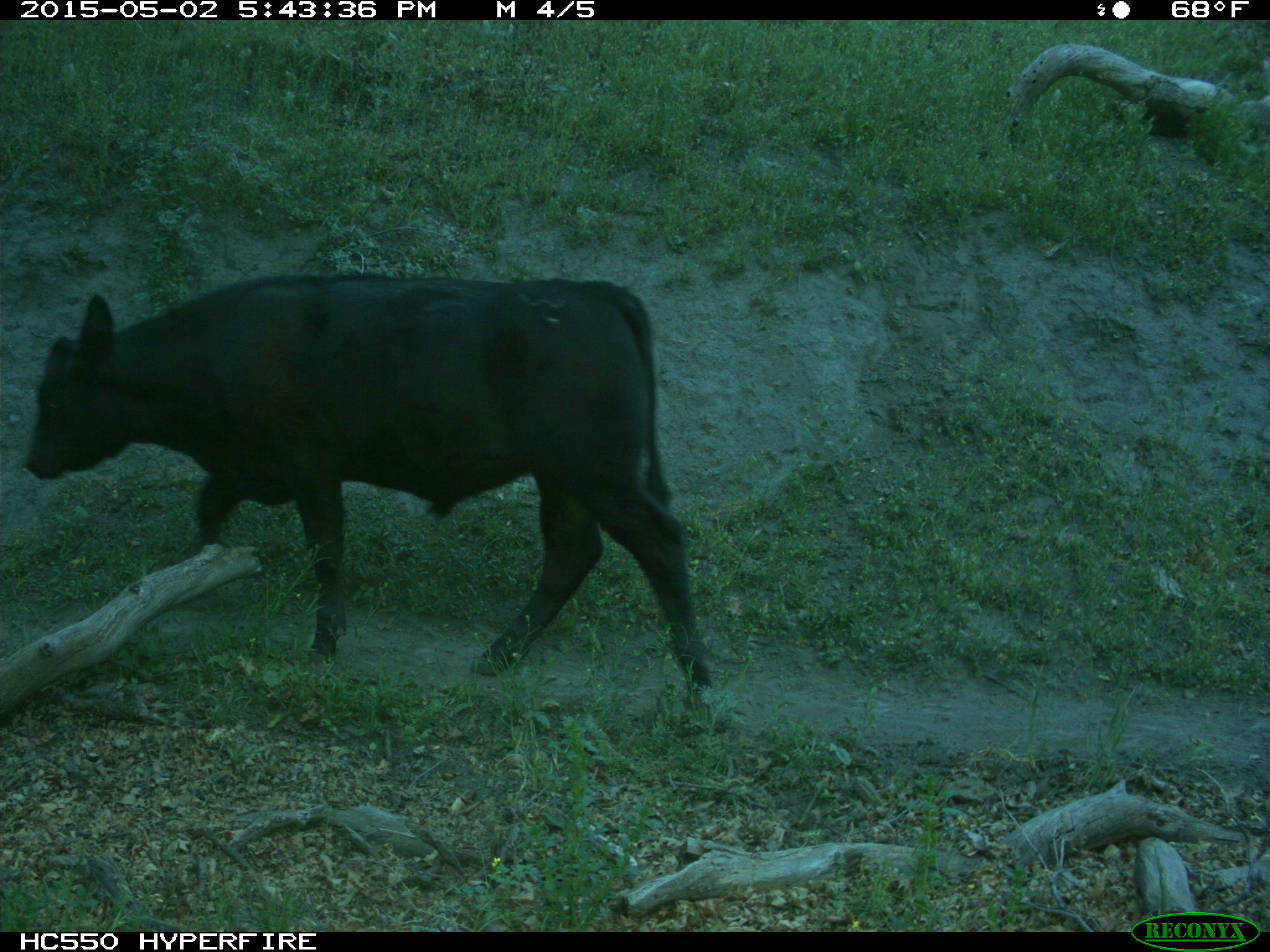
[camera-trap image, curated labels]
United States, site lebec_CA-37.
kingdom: Animalia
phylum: Chordata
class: Mammalia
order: Artiodactyla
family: Bovidae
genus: Bos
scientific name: Bos taurus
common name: domestic cow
Bos taurus (domestic cow).